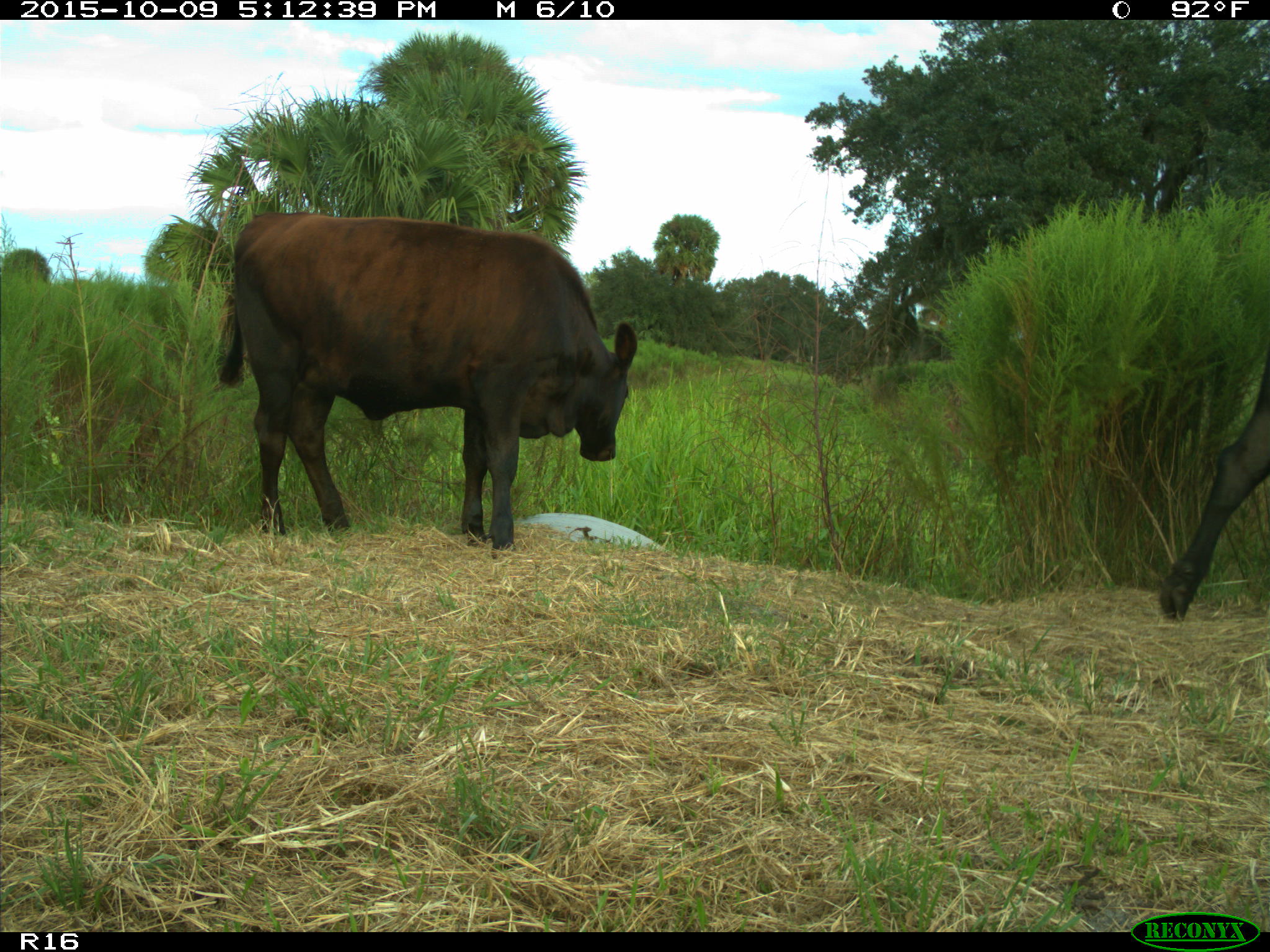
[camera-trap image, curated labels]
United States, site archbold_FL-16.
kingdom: Animalia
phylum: Chordata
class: Mammalia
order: Artiodactyla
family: Bovidae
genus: Bos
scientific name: Bos taurus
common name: domestic cow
Bos taurus (domestic cow).